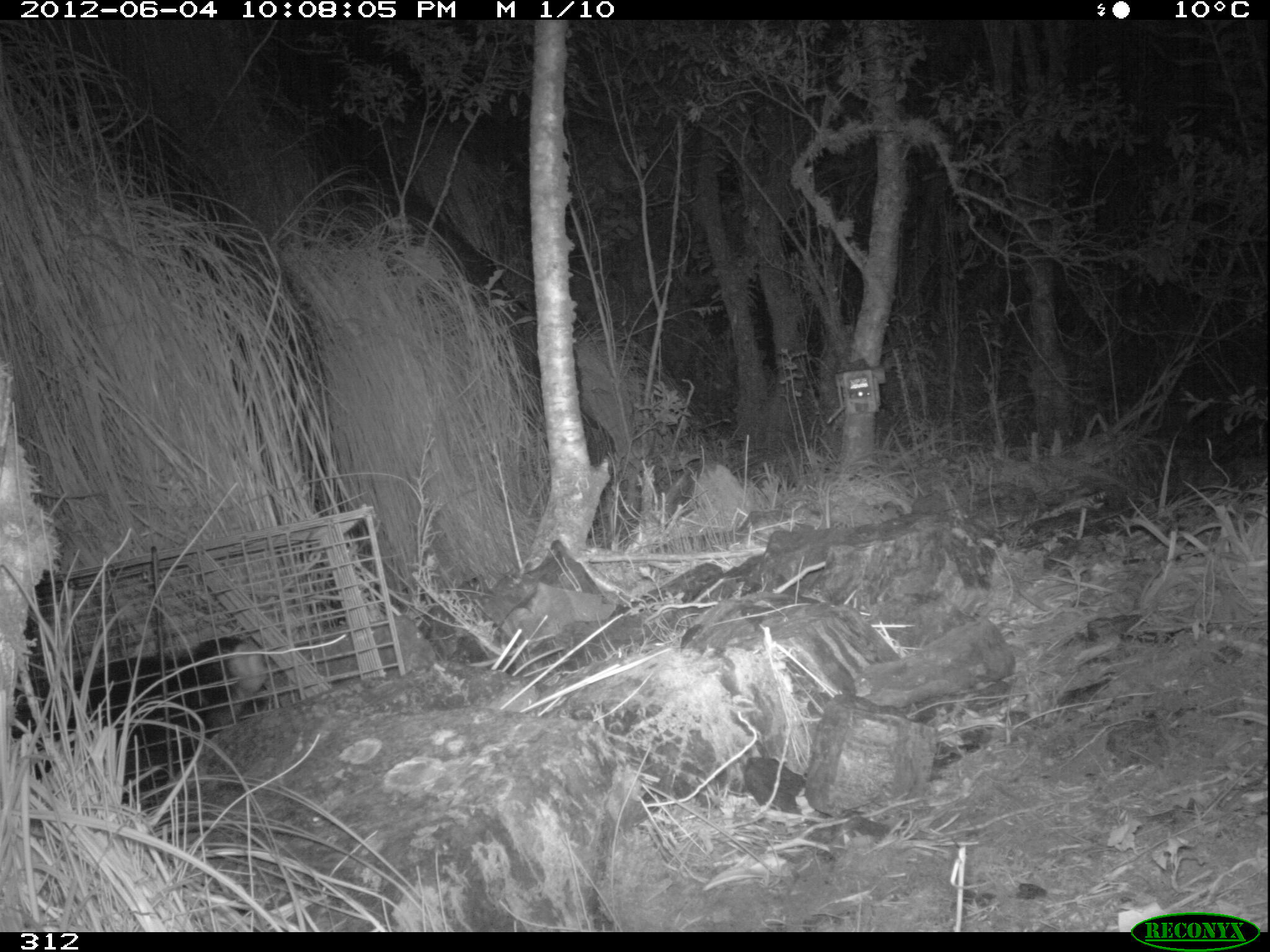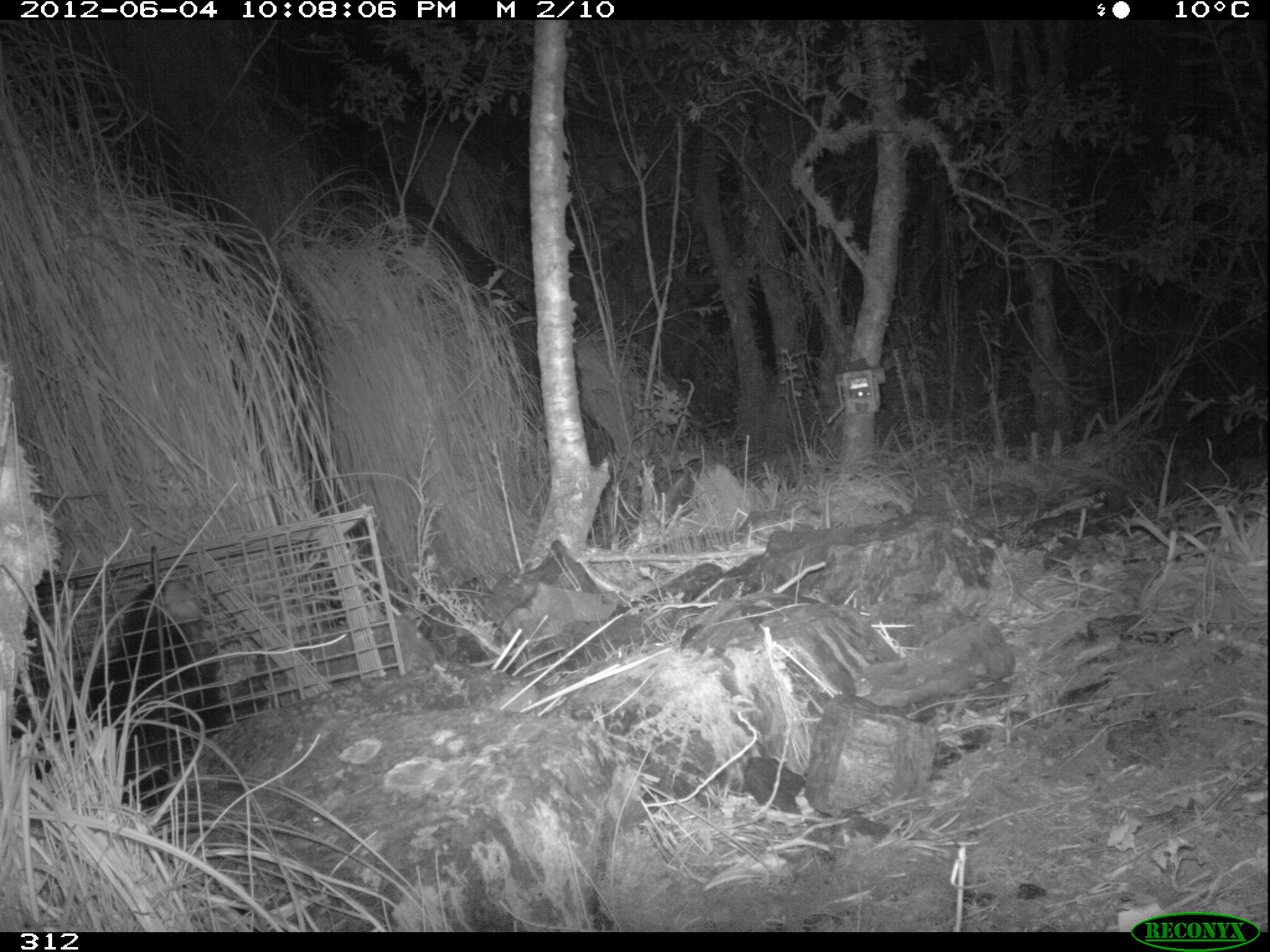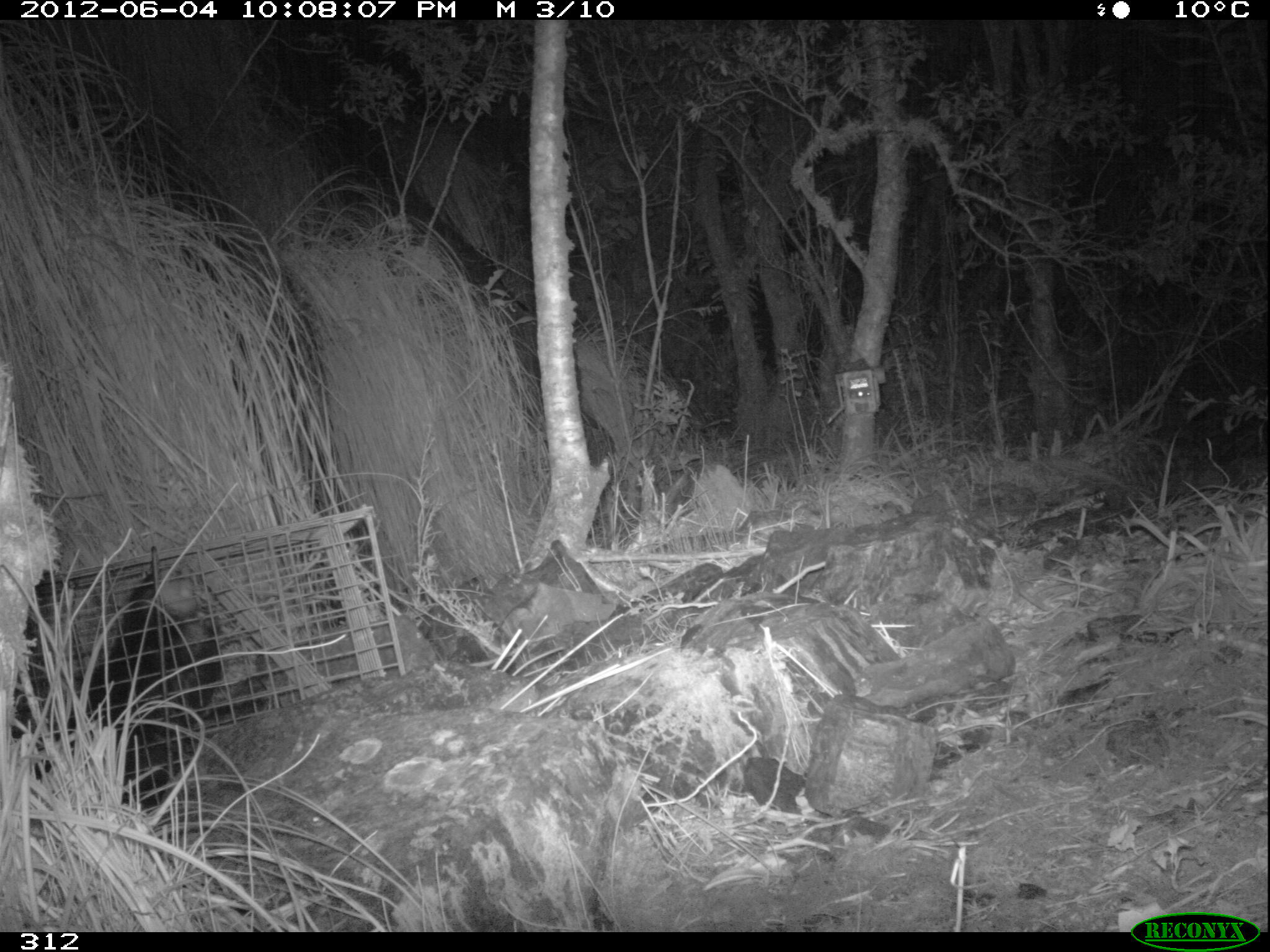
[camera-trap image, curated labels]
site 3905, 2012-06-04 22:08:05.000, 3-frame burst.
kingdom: Animalia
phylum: Chordata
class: Mammalia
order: Didelphimorphia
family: Didelphidae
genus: Didelphis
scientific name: Didelphis pernigra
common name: andean white-eared opossum